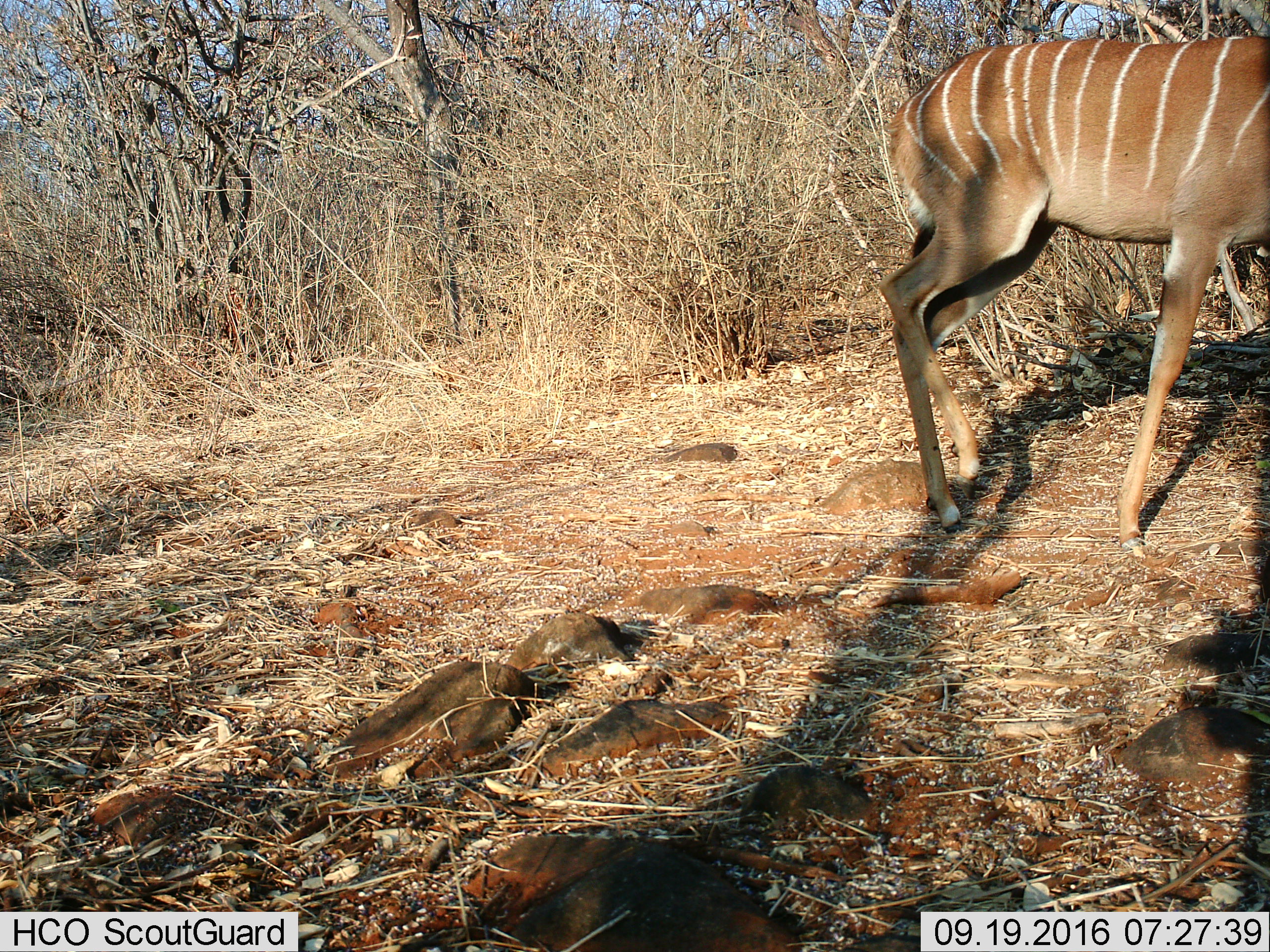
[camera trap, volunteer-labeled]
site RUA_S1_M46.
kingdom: Animalia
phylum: Chordata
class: Mammalia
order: Artiodactyla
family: Bovidae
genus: Tragelaphus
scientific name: Tragelaphus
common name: kudu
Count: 1.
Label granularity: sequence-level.